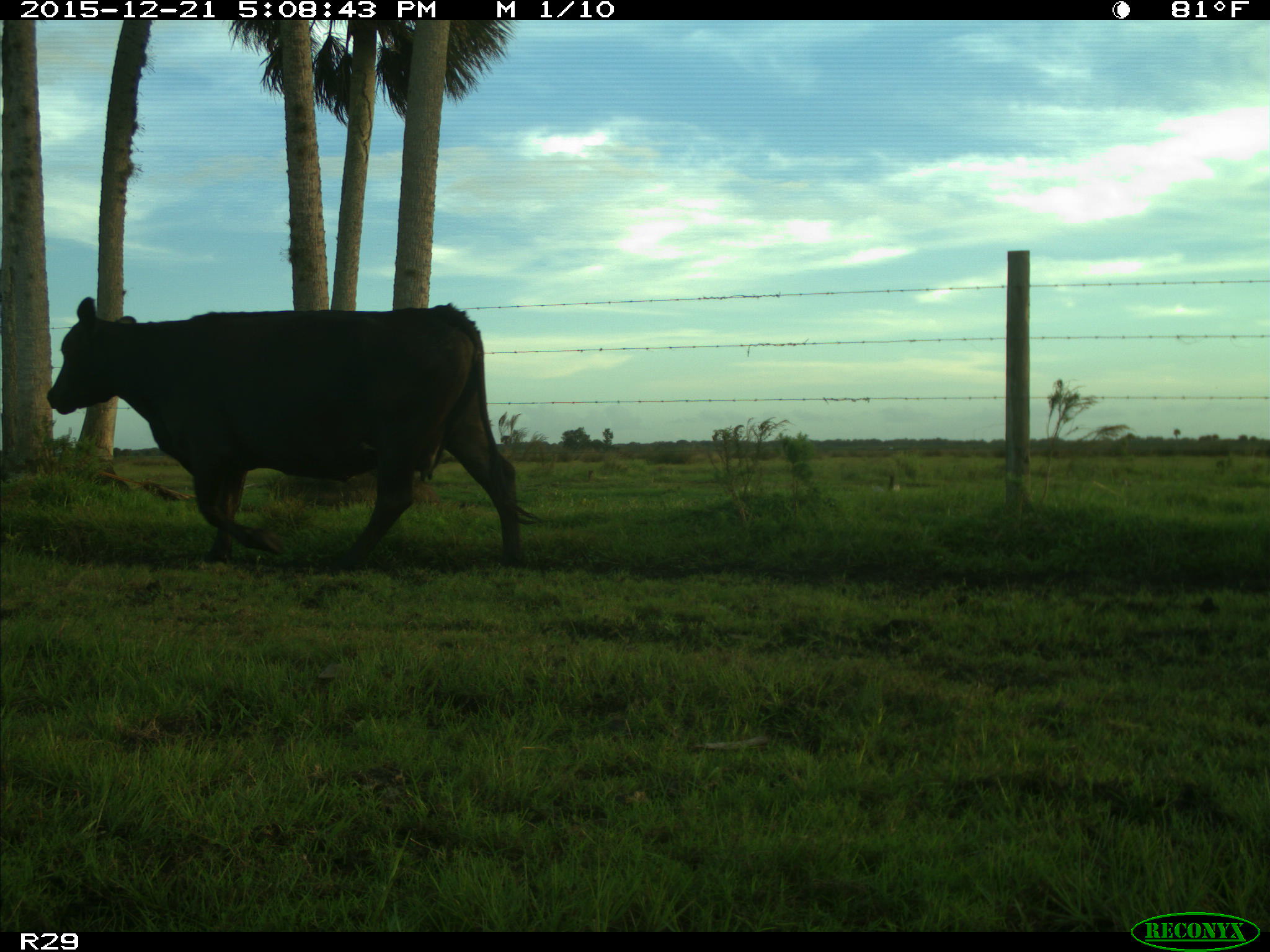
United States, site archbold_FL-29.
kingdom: Animalia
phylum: Chordata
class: Mammalia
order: Artiodactyla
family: Bovidae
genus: Bos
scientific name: Bos taurus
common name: domestic cow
Bos taurus (domestic cow).